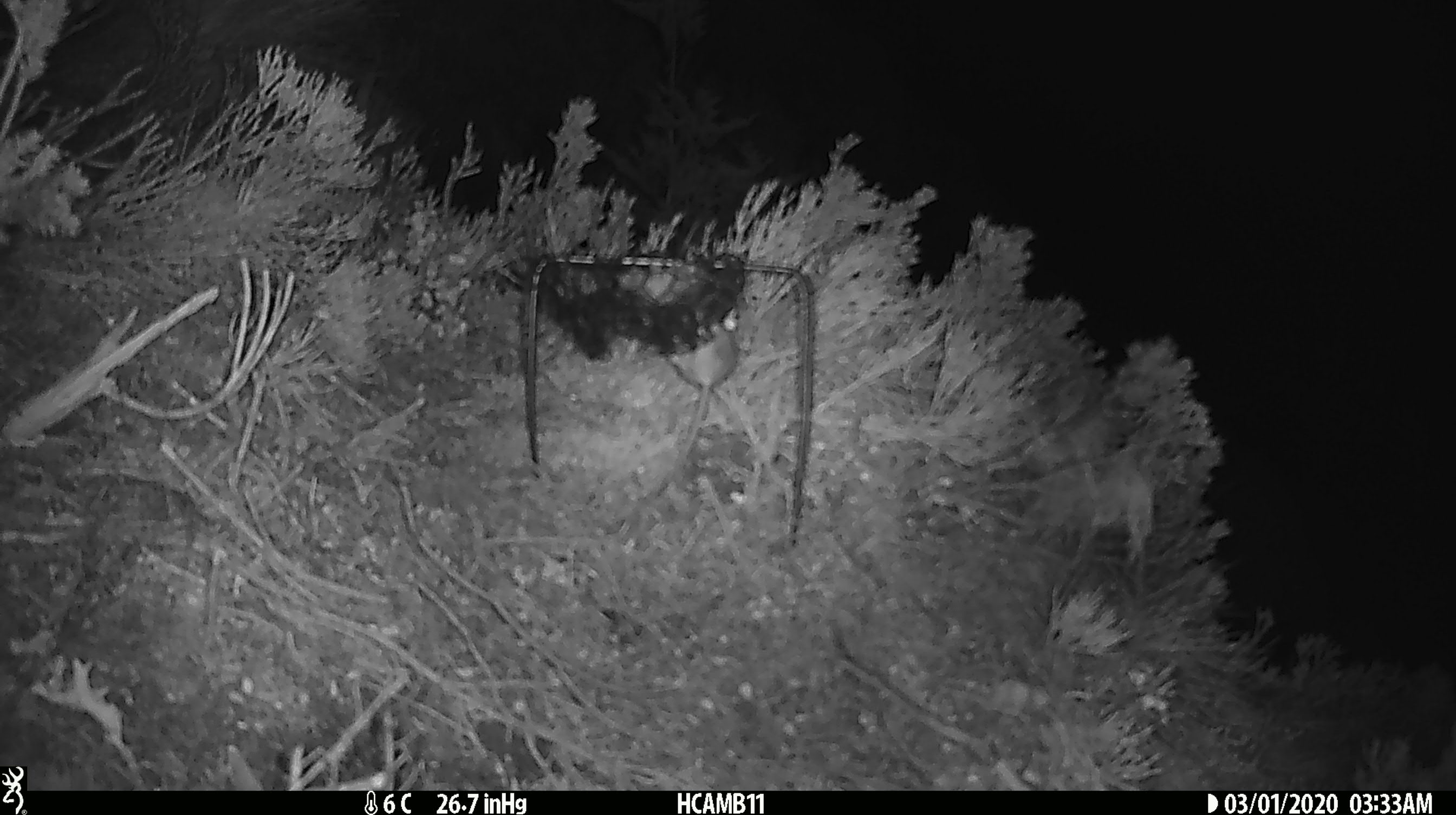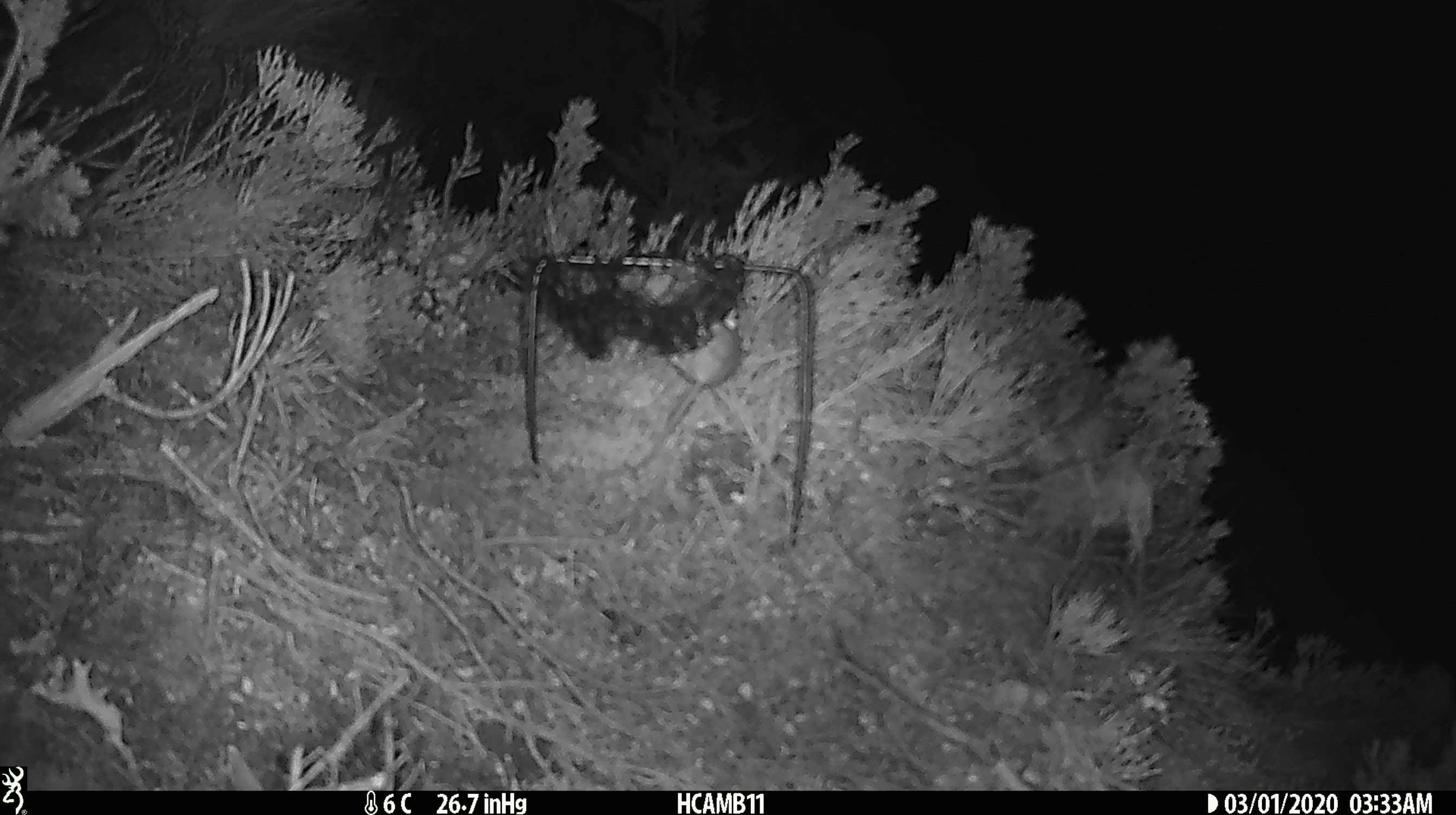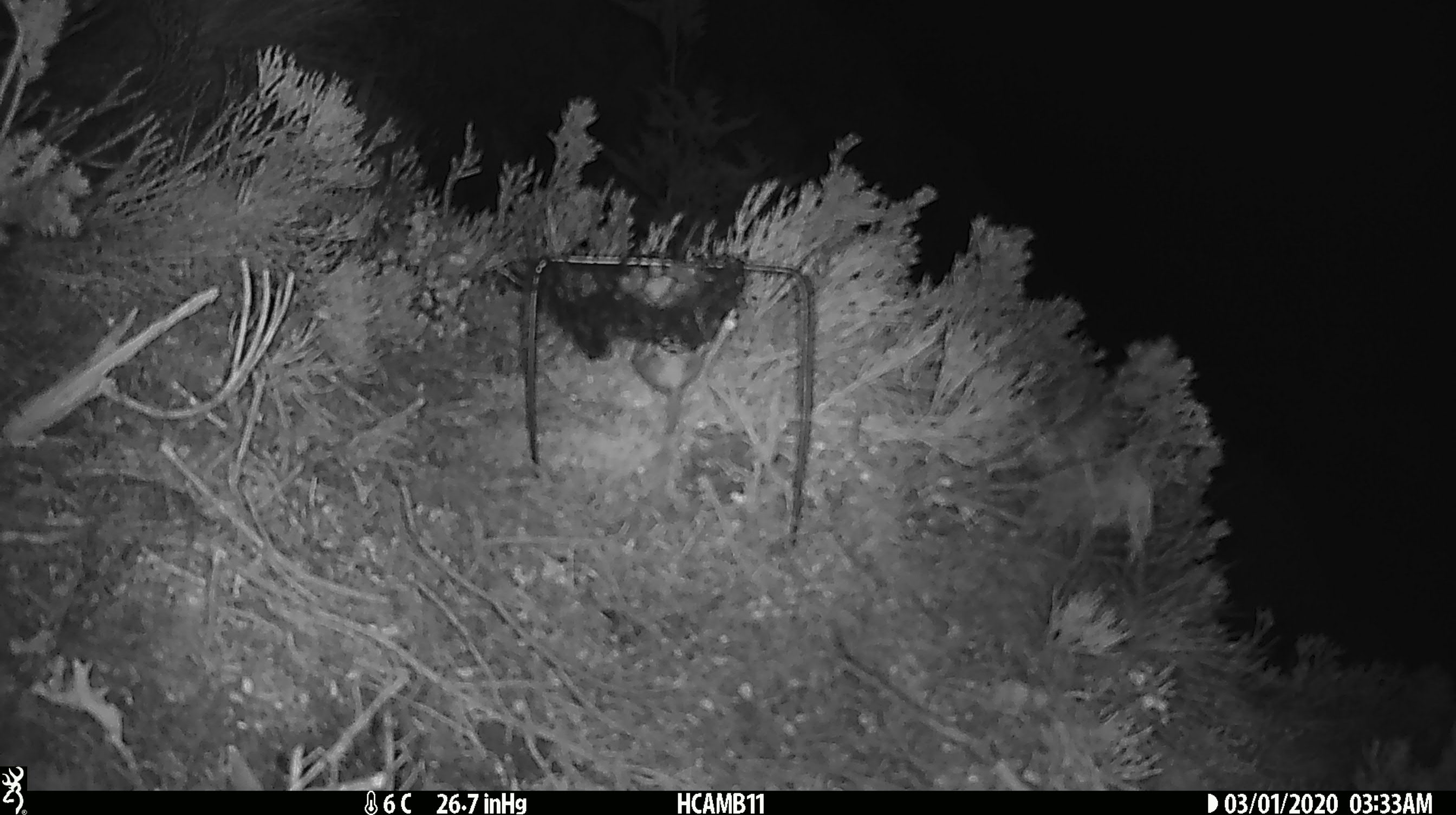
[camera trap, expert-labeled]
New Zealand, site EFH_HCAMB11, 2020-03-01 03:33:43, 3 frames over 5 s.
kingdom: Animalia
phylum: Chordata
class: Mammalia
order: Rodentia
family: Muridae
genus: Mus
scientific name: Mus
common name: mouse